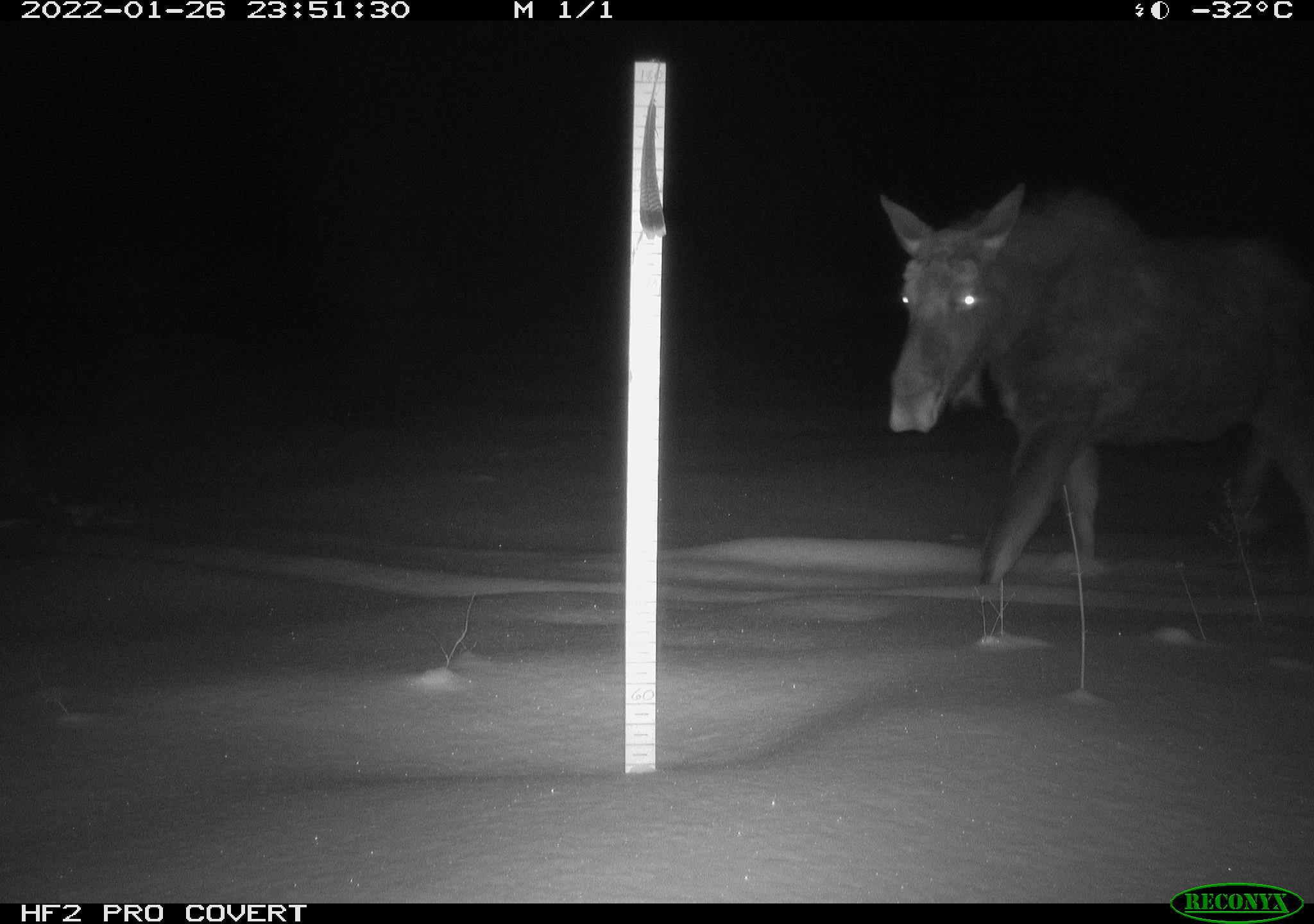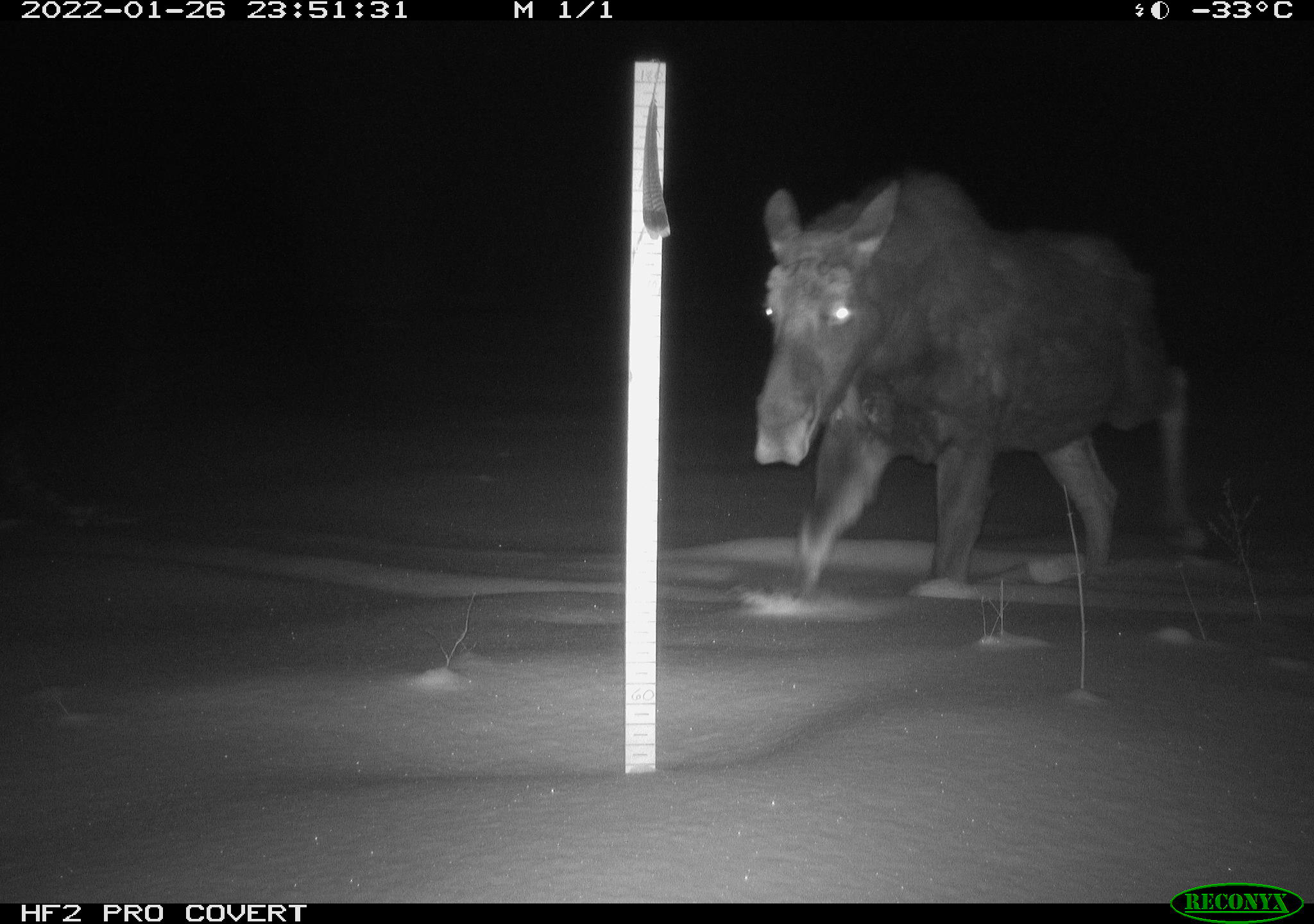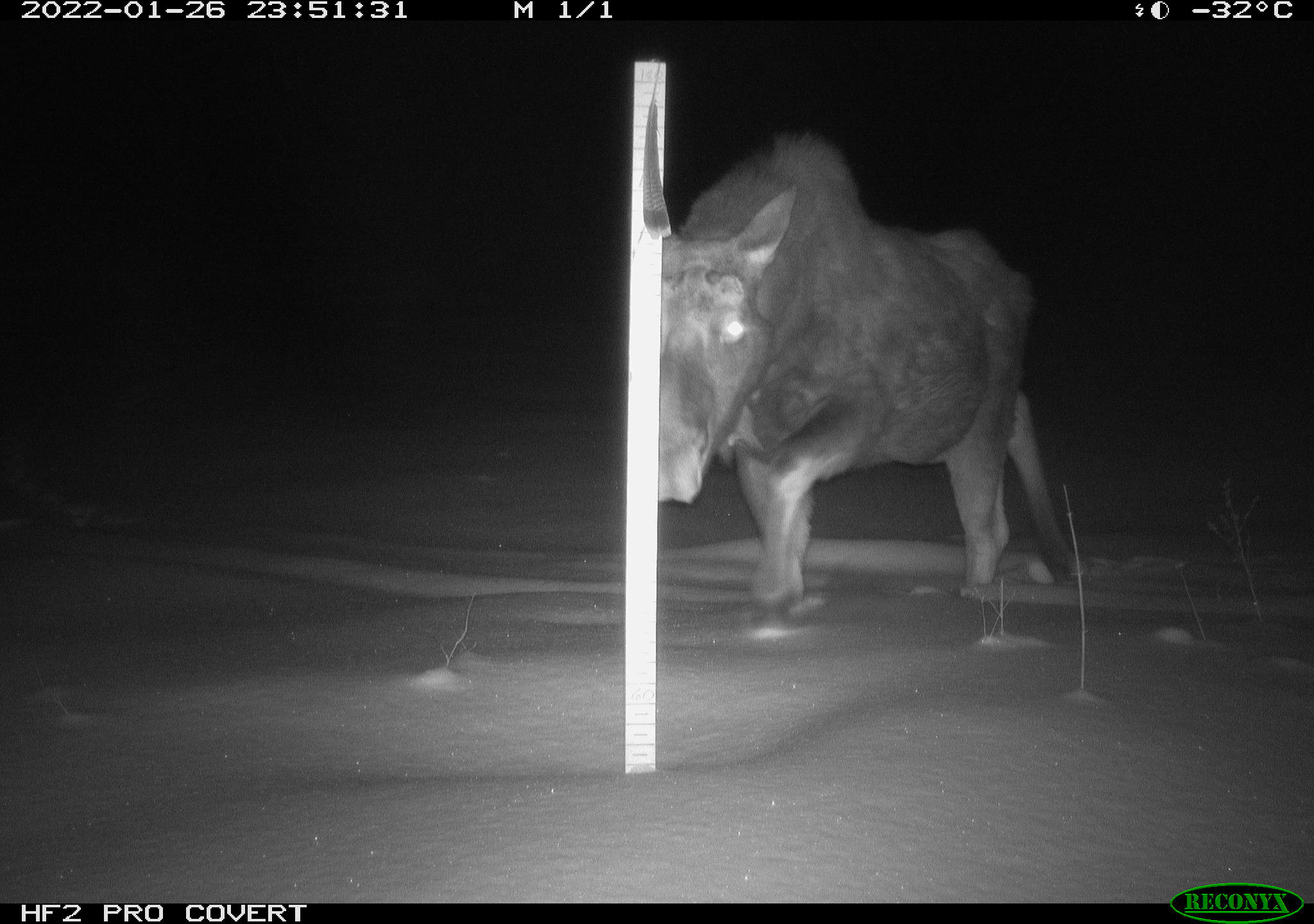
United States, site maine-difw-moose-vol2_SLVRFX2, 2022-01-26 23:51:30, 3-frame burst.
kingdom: Animalia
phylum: Chordata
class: Mammalia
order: Artiodactyla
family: Cervidae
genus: Alces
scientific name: Alces alces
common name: moose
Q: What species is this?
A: Moose (Alces alces).